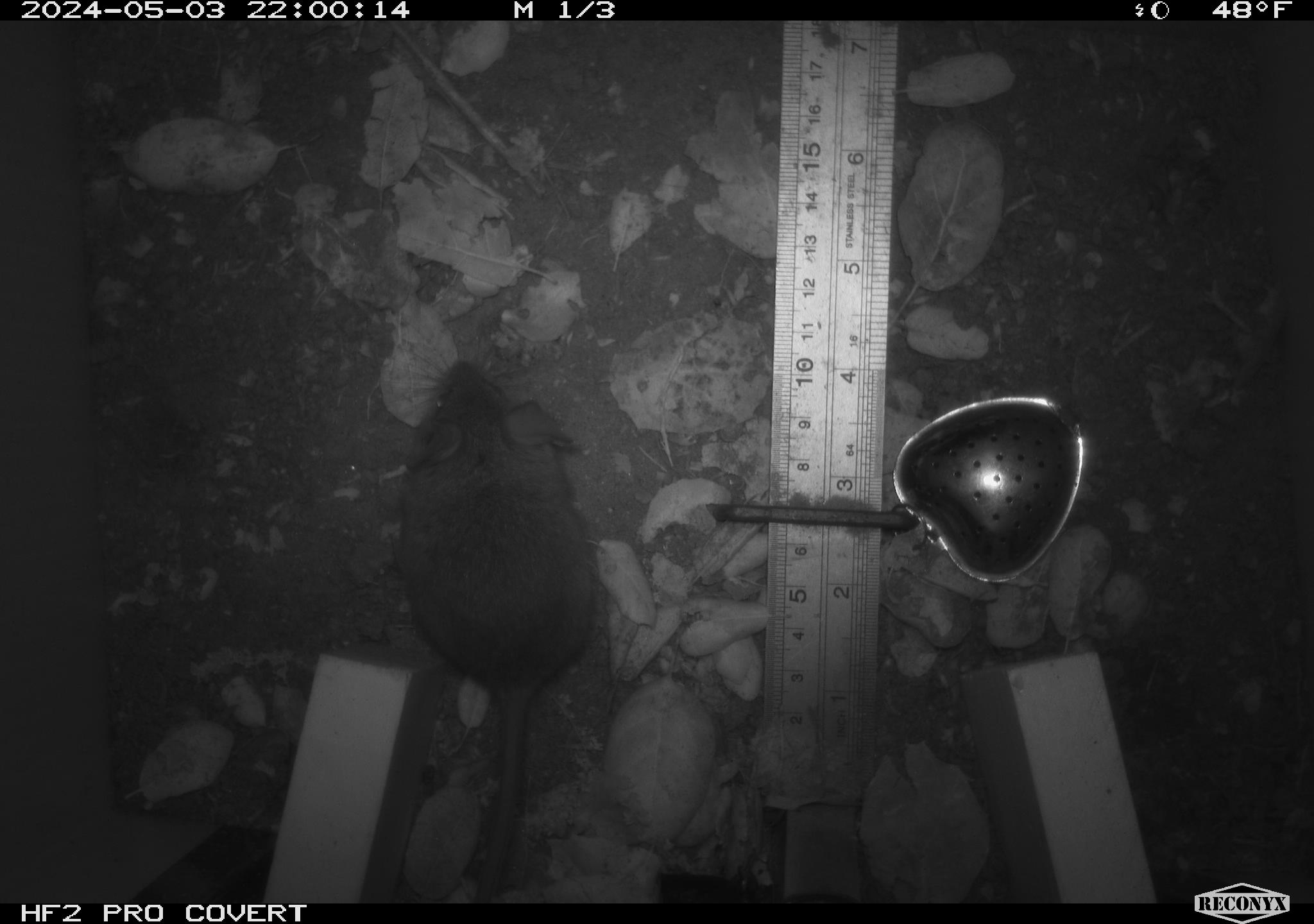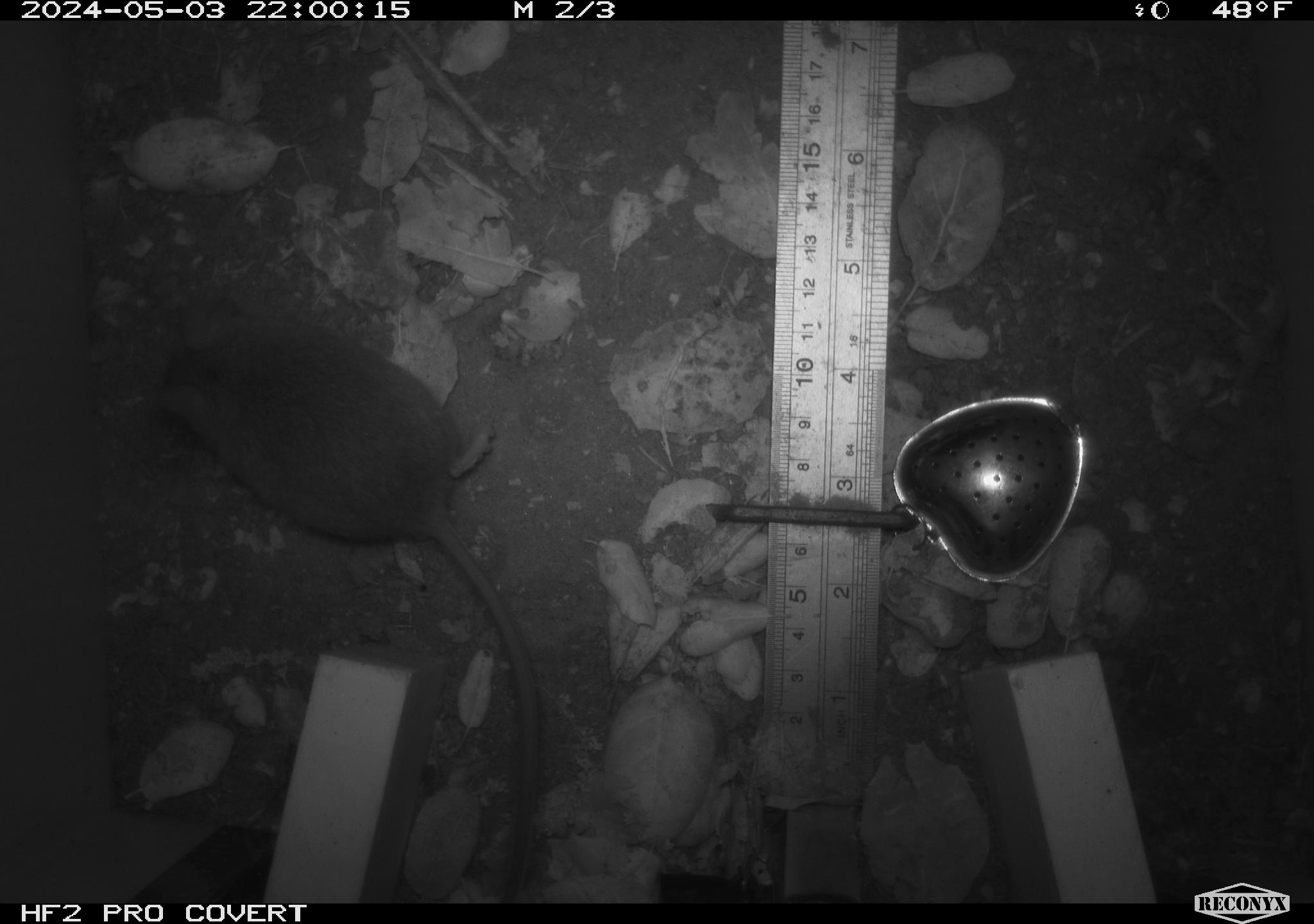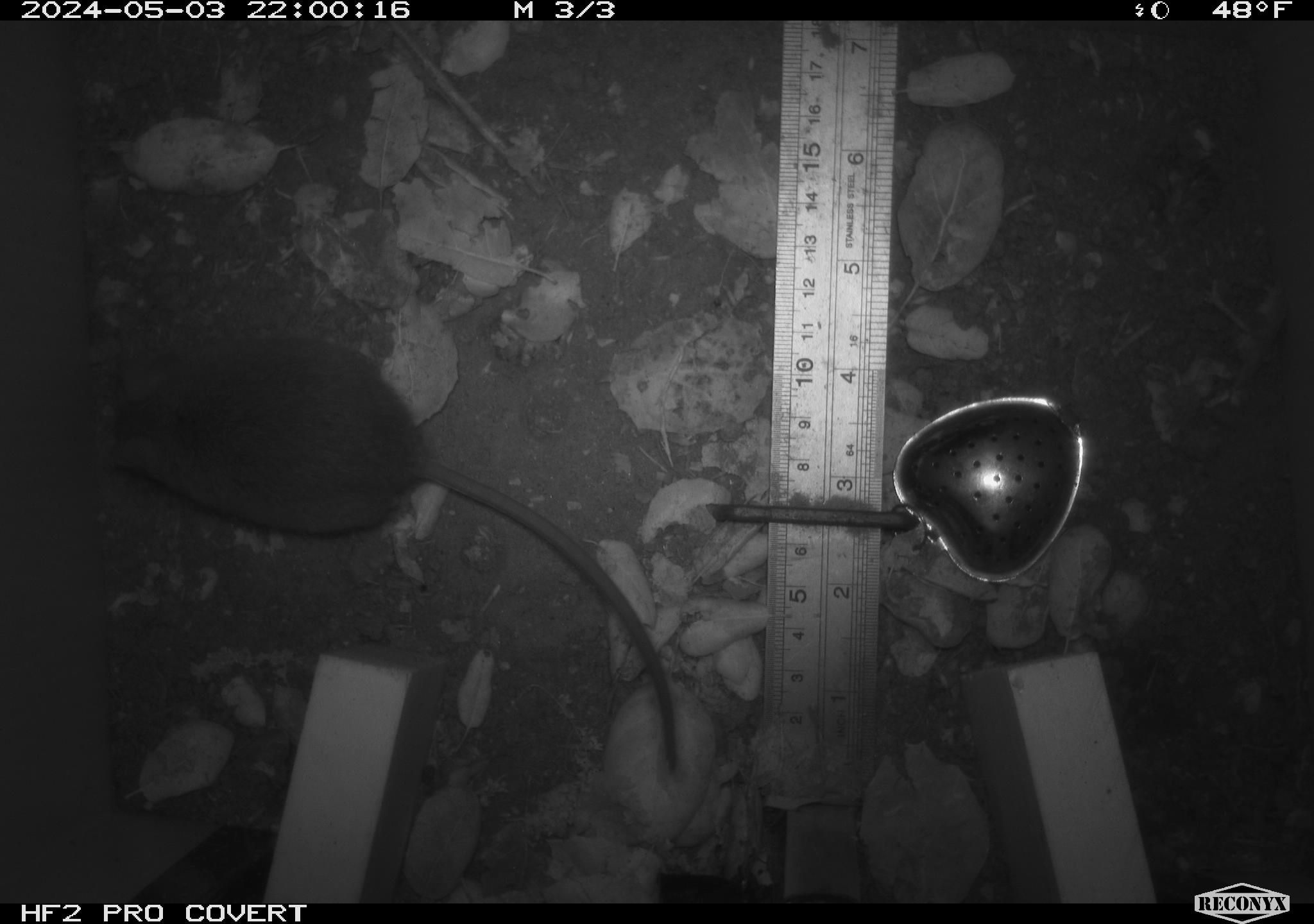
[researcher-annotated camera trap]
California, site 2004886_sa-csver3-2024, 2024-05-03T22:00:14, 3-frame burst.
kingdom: Animalia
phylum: Chordata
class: Mammalia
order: Rodentia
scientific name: Rodentia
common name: rodent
Rodent (Rodentia).